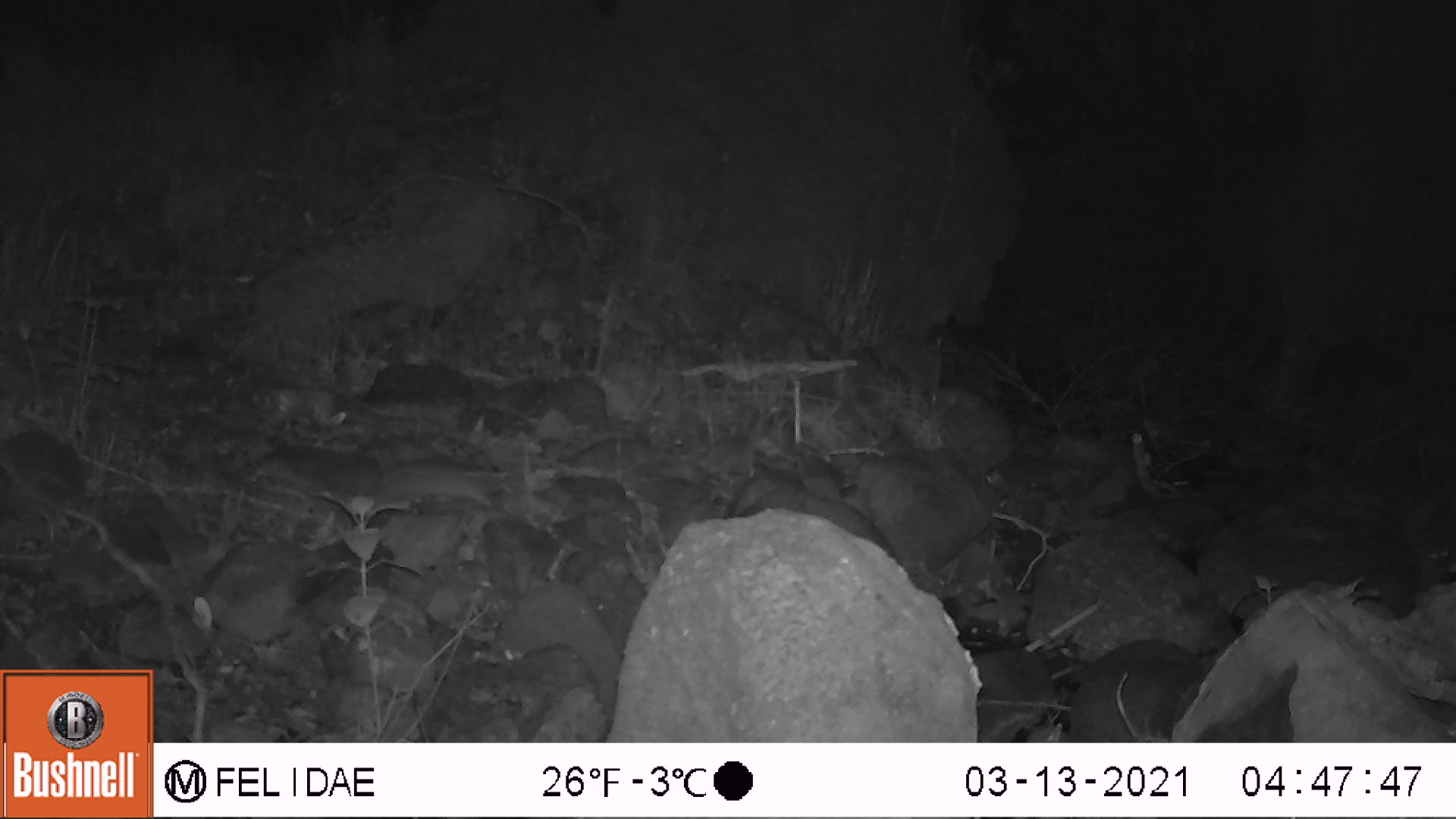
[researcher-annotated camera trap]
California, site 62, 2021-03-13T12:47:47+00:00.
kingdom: Animalia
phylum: Chordata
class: Mammalia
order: Rodentia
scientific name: Rodentia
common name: mouse or rat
Mouse or rat (Rodentia).